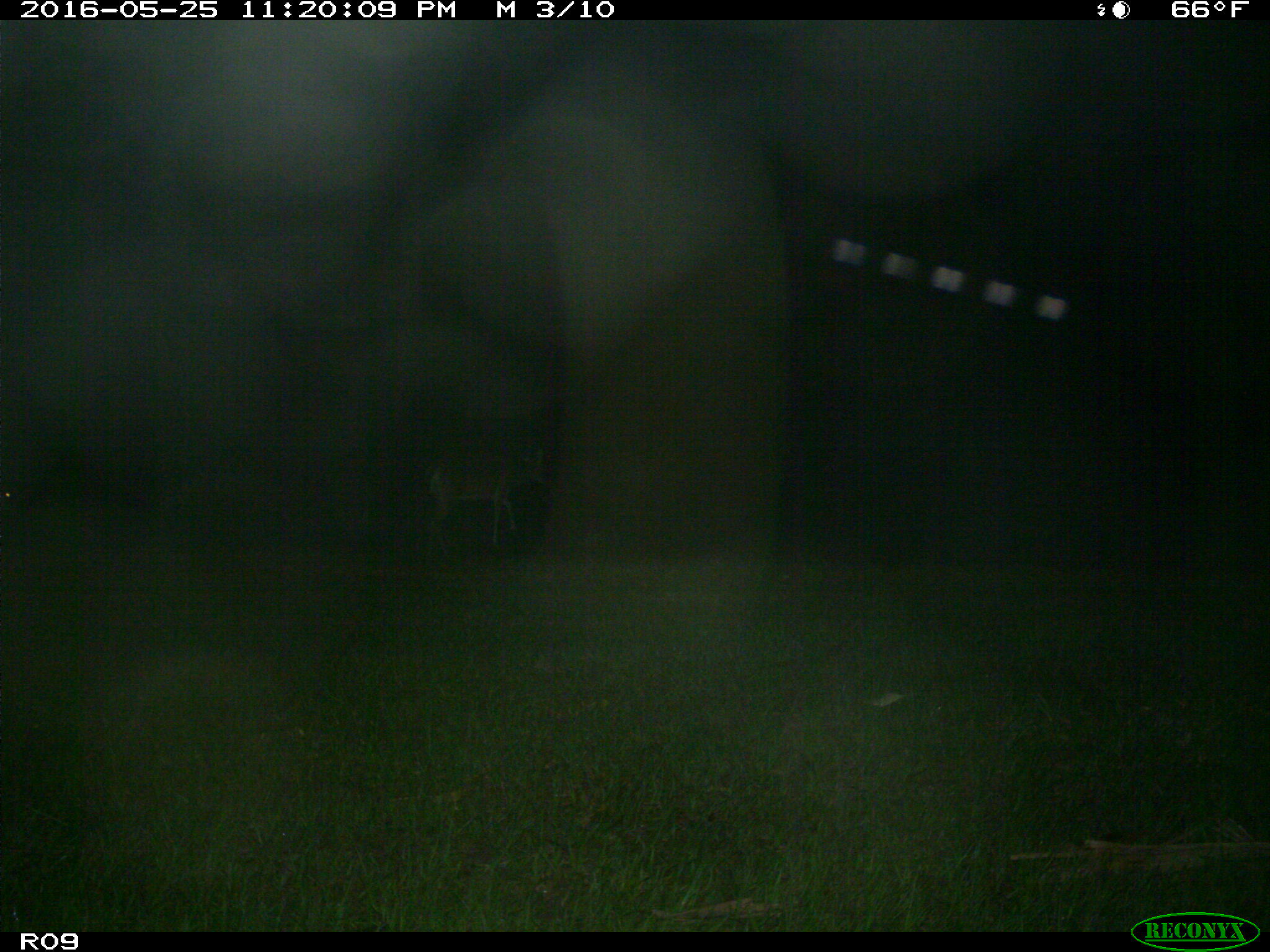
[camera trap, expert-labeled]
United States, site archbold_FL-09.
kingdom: Animalia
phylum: Chordata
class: Mammalia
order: Artiodactyla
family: Cervidae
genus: Odocoileus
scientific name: Odocoileus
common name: deer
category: unidentified deer